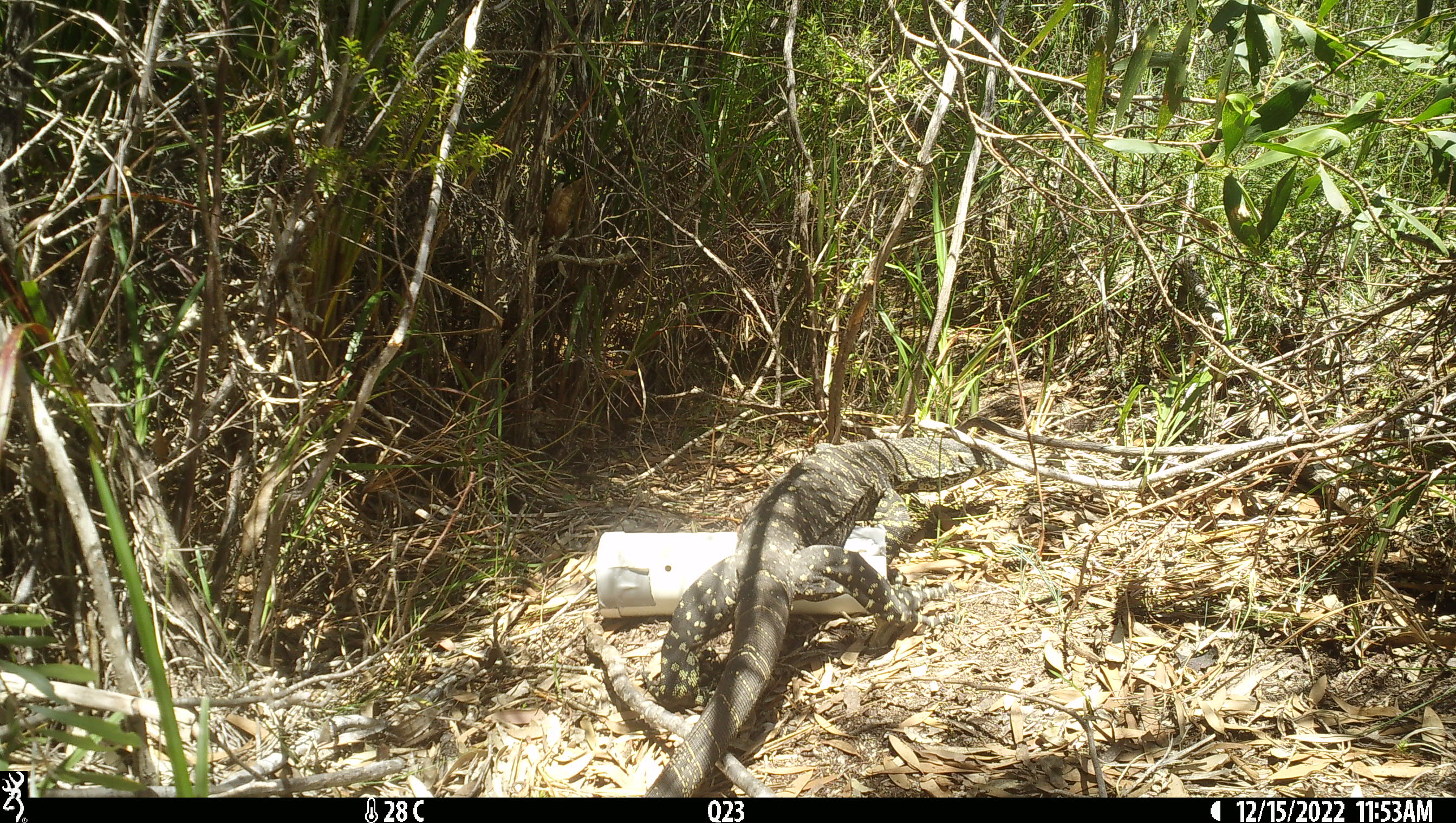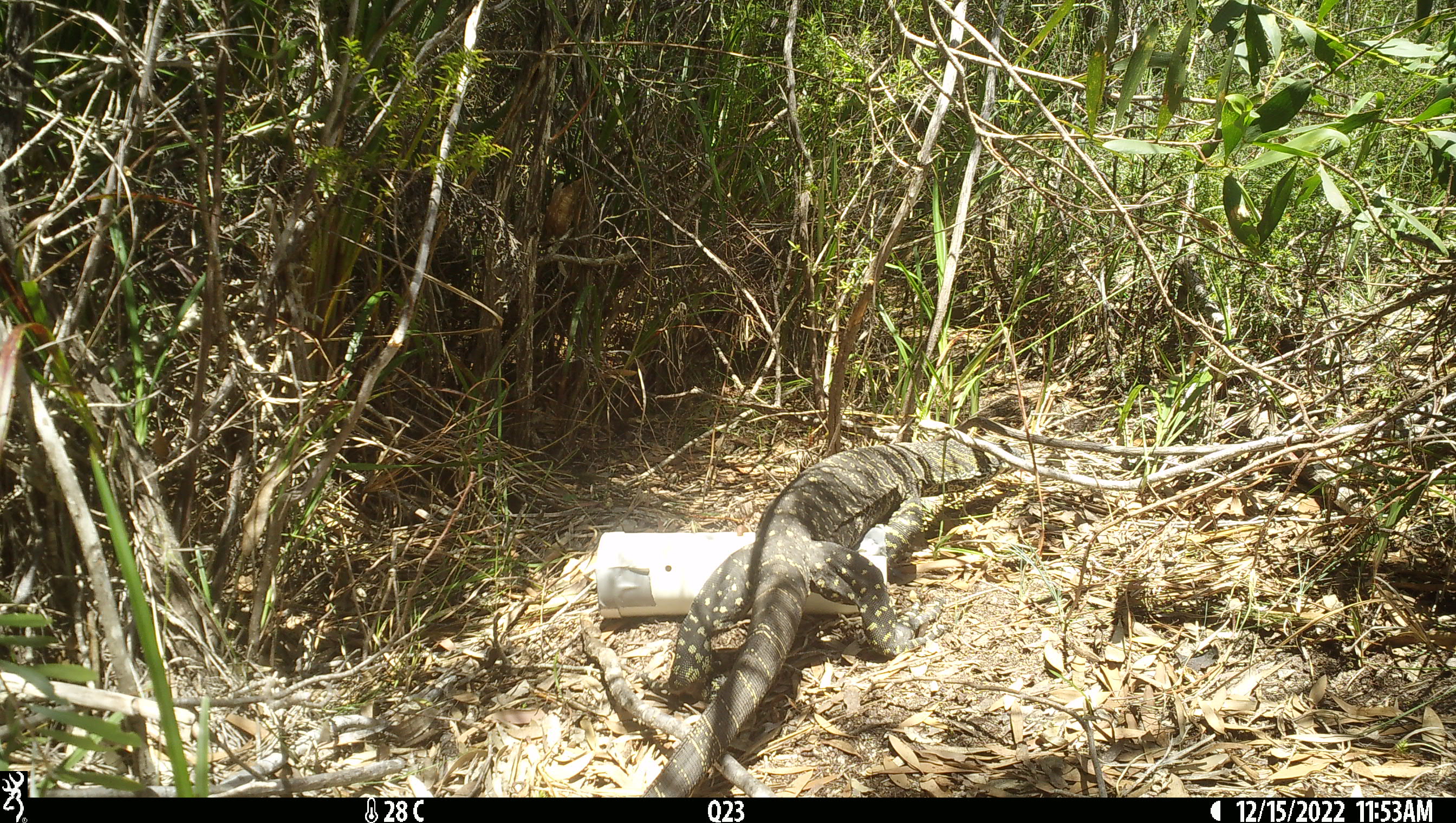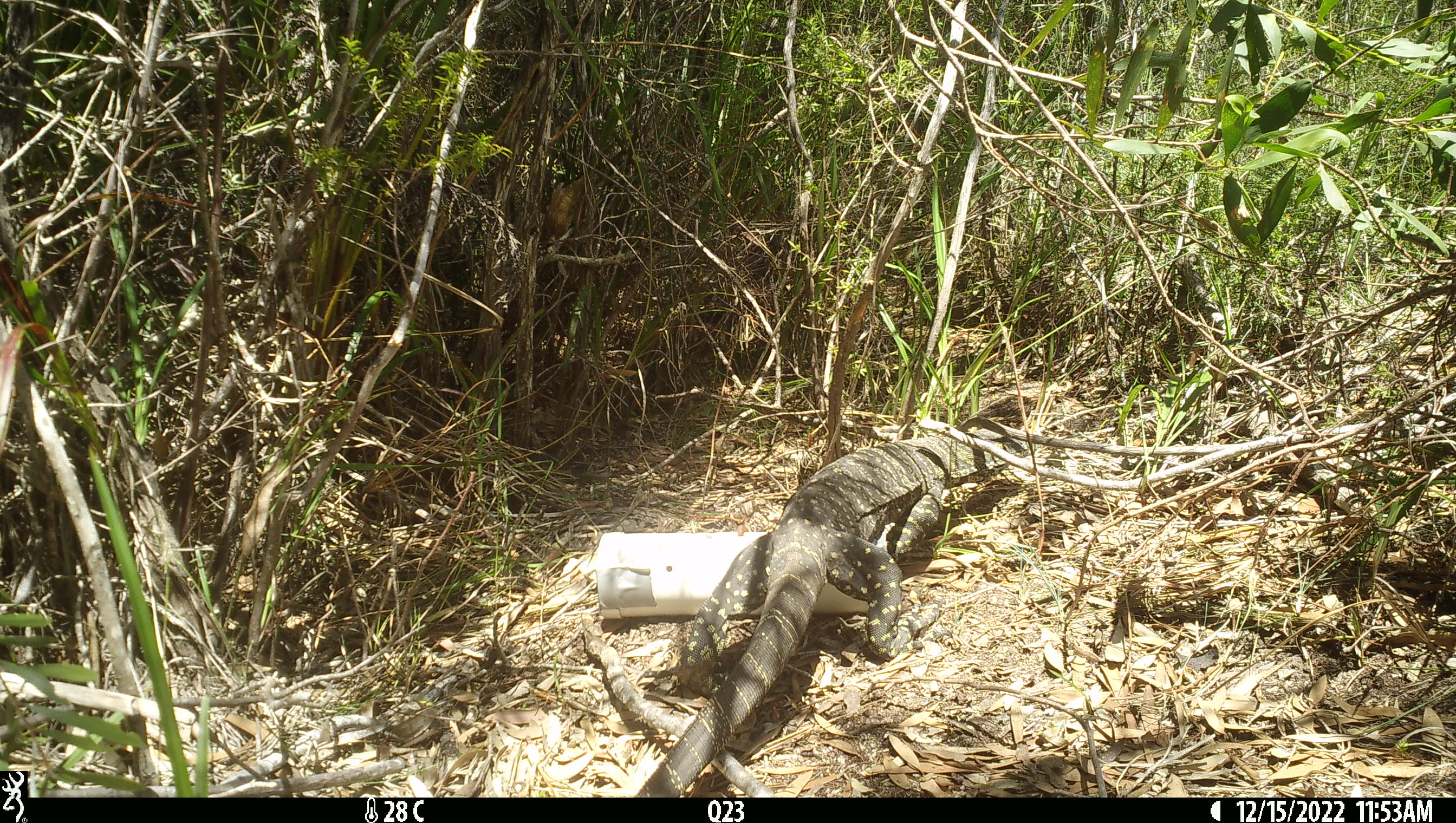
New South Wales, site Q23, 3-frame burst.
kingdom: Animalia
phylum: Chordata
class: Reptilia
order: Squamata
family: Varanidae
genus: Varanus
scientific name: Varanus varius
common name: lace monitor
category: goanna